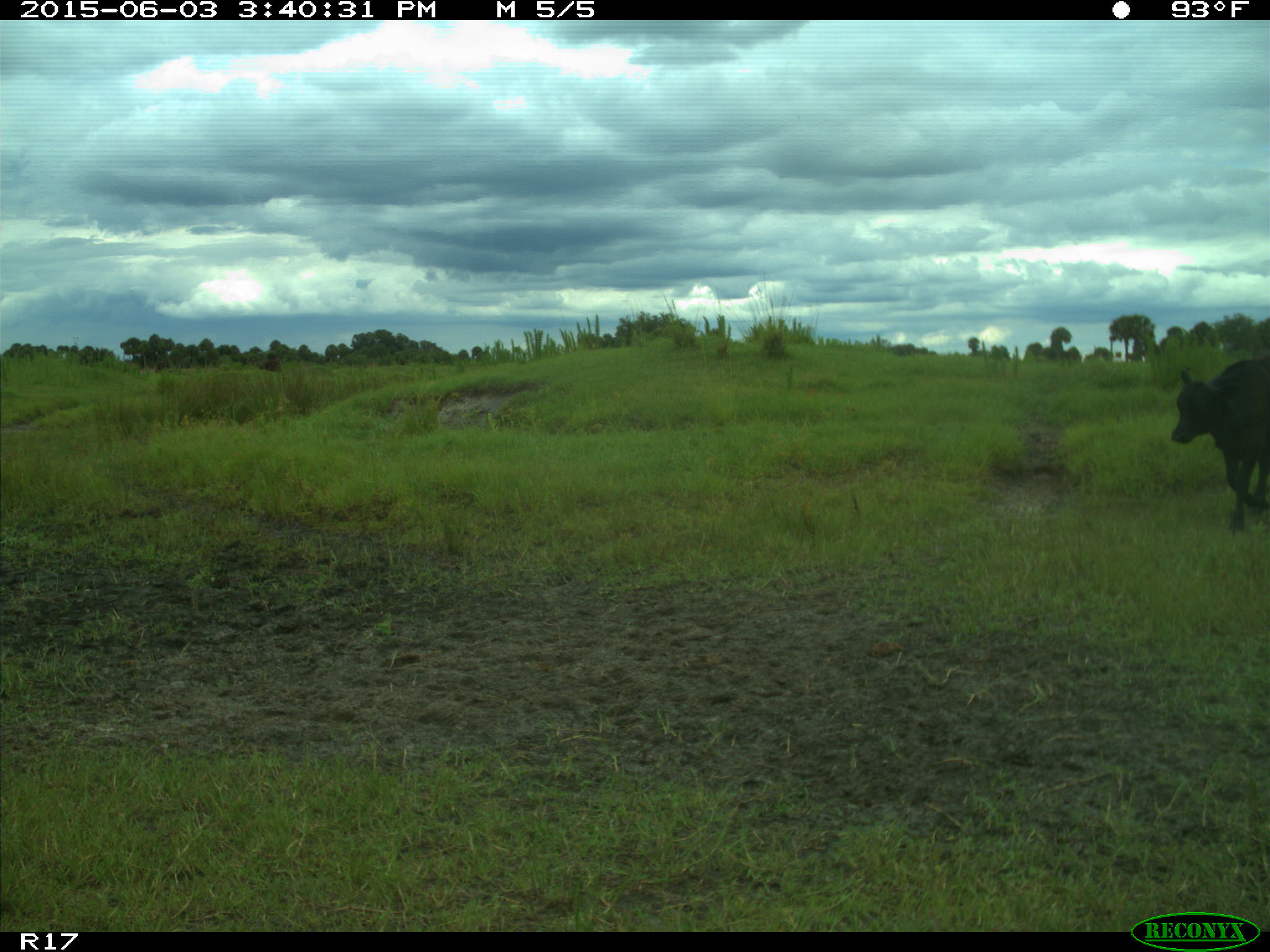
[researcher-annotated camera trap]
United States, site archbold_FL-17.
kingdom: Animalia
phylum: Chordata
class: Mammalia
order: Artiodactyla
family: Bovidae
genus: Bos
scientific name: Bos taurus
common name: domestic cow